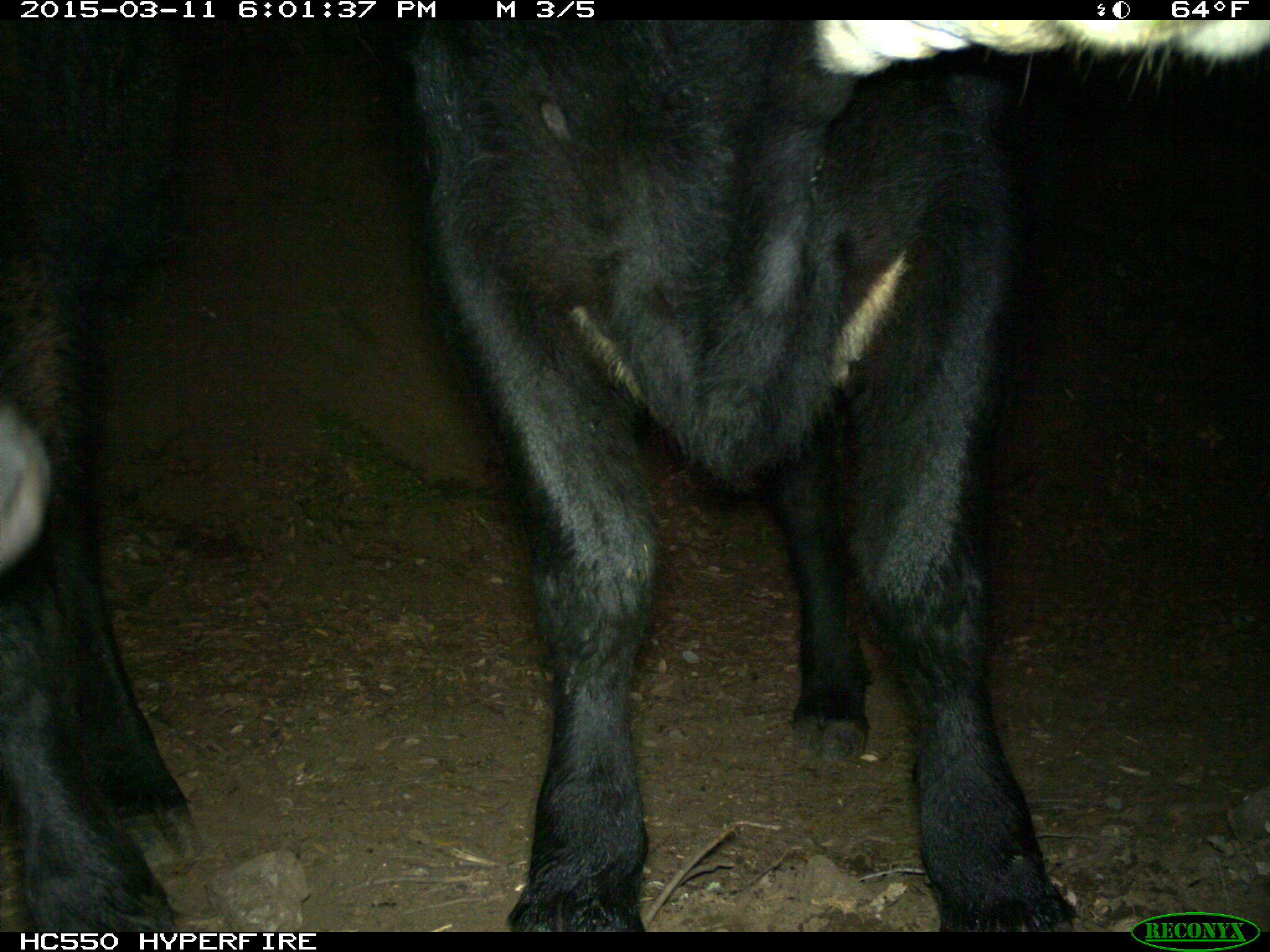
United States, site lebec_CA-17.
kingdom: Animalia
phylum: Chordata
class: Mammalia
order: Artiodactyla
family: Bovidae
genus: Bos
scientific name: Bos taurus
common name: domestic cow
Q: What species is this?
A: Bos taurus (domestic cow).